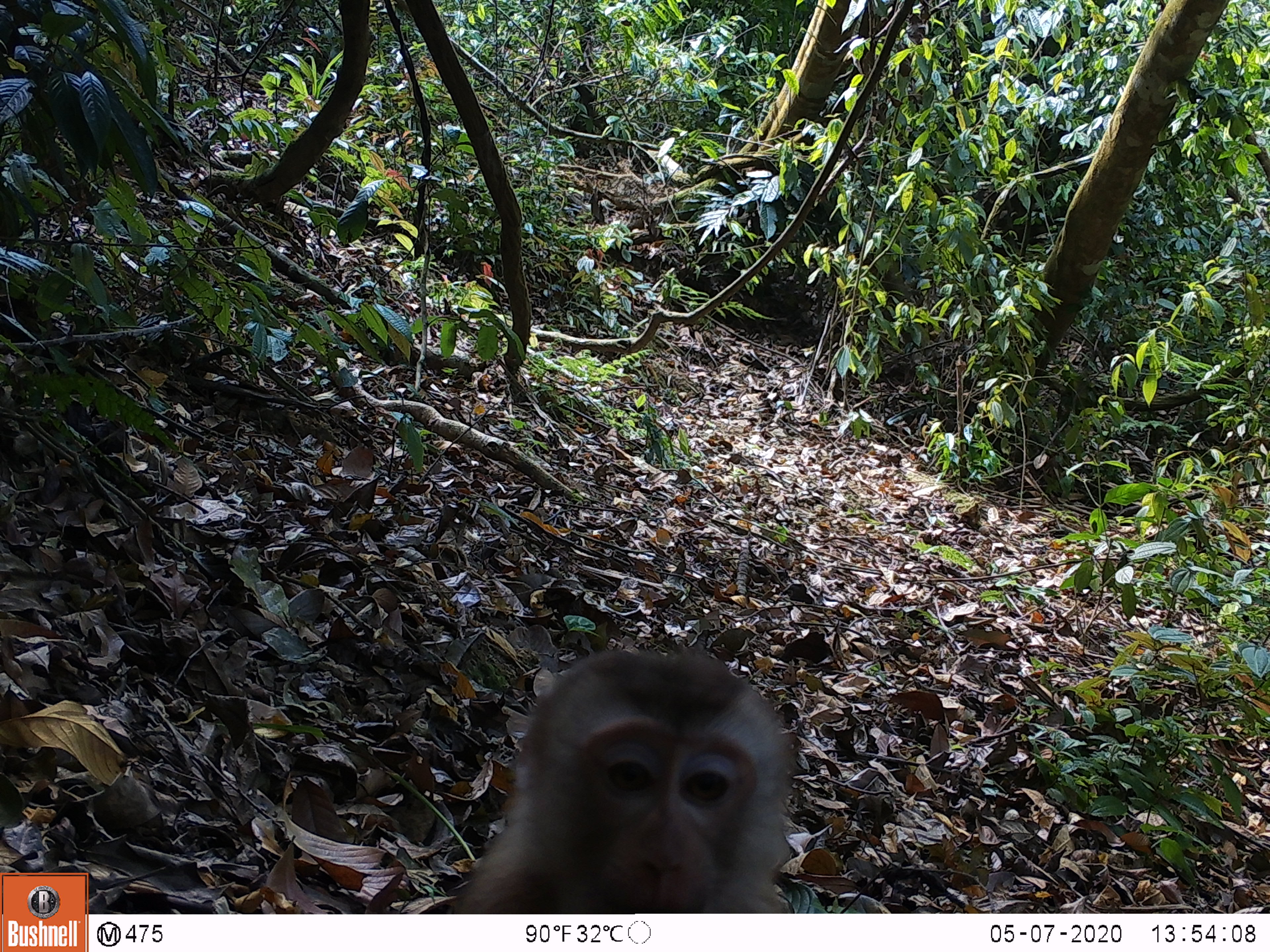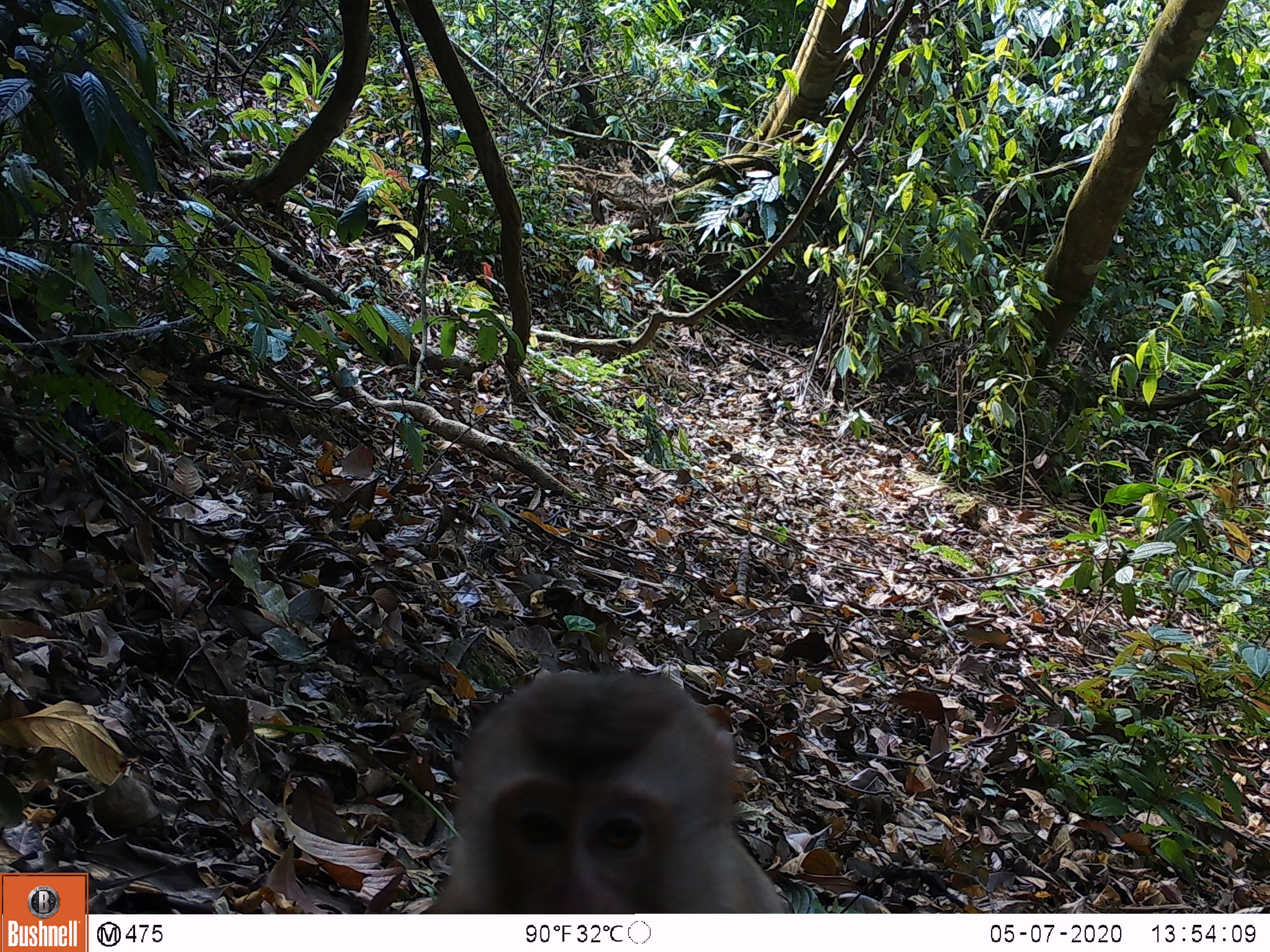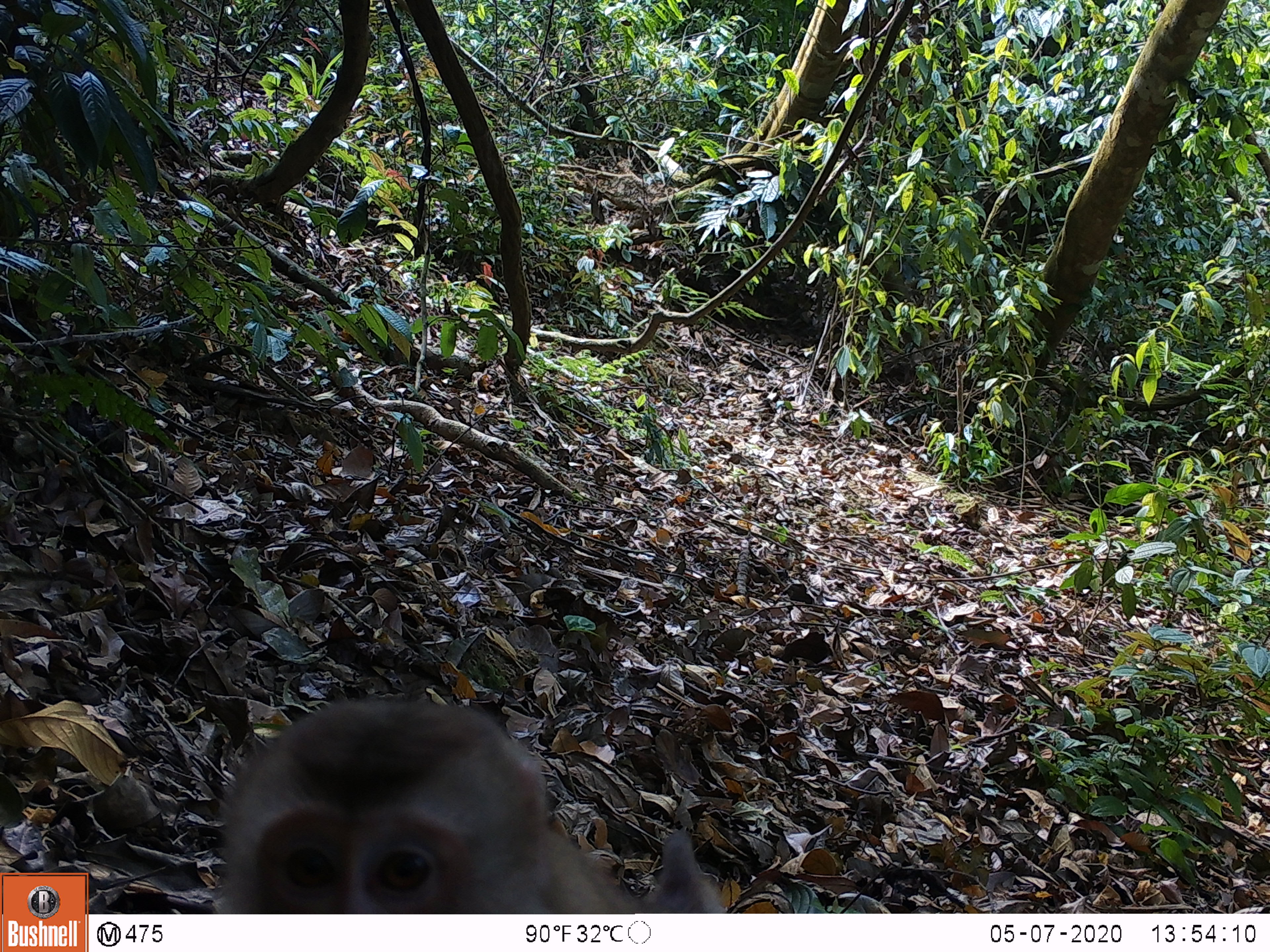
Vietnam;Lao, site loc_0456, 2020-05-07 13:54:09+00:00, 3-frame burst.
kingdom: Animalia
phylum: Chordata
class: Mammalia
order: Primates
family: Cercopithecidae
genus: Macaca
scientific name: Macaca nemestrina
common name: pig-tailed macaque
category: pig tailed macaque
Pig tailed macaque (pig-tailed macaque) (Macaca nemestrina). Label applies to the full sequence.